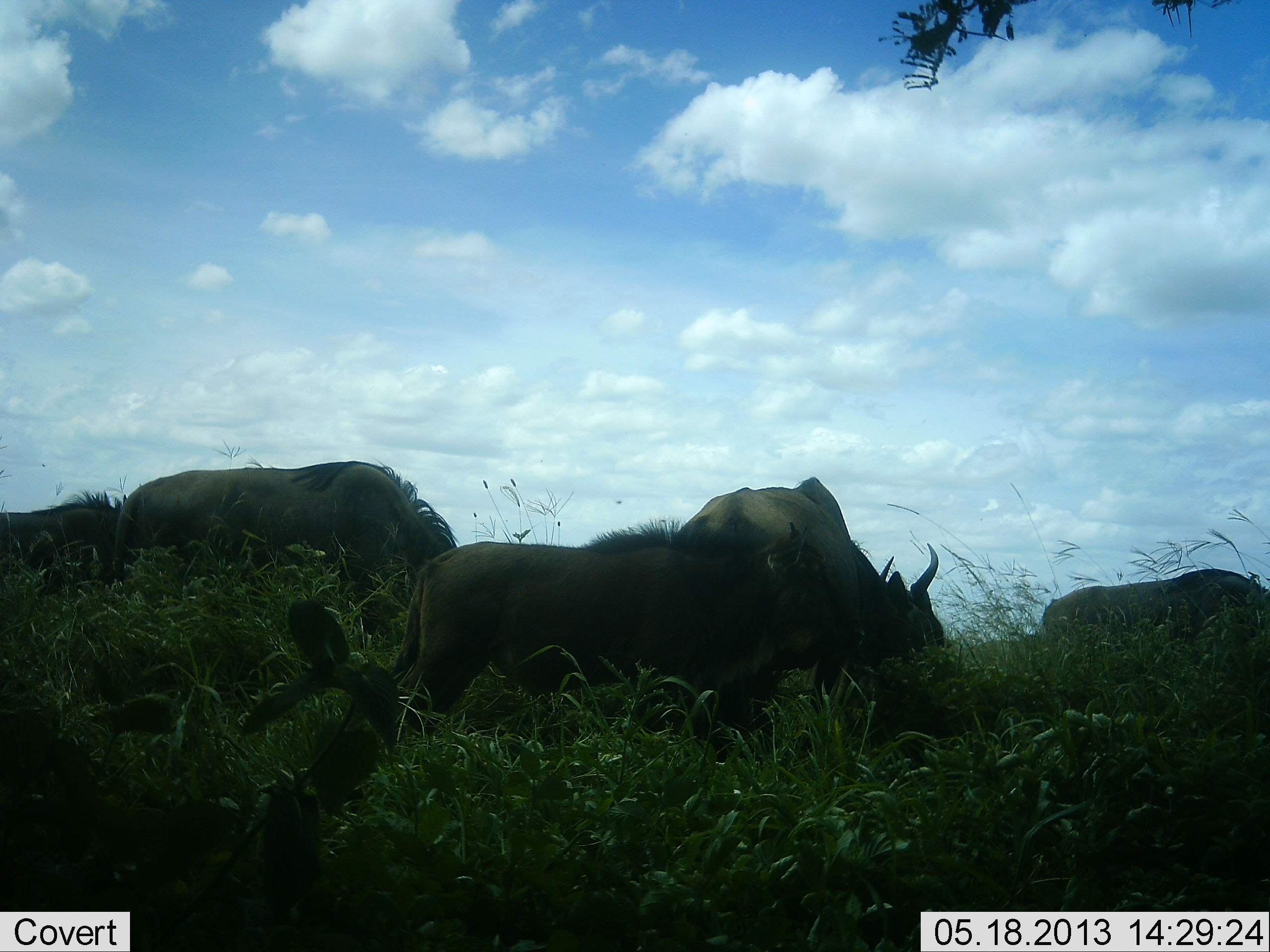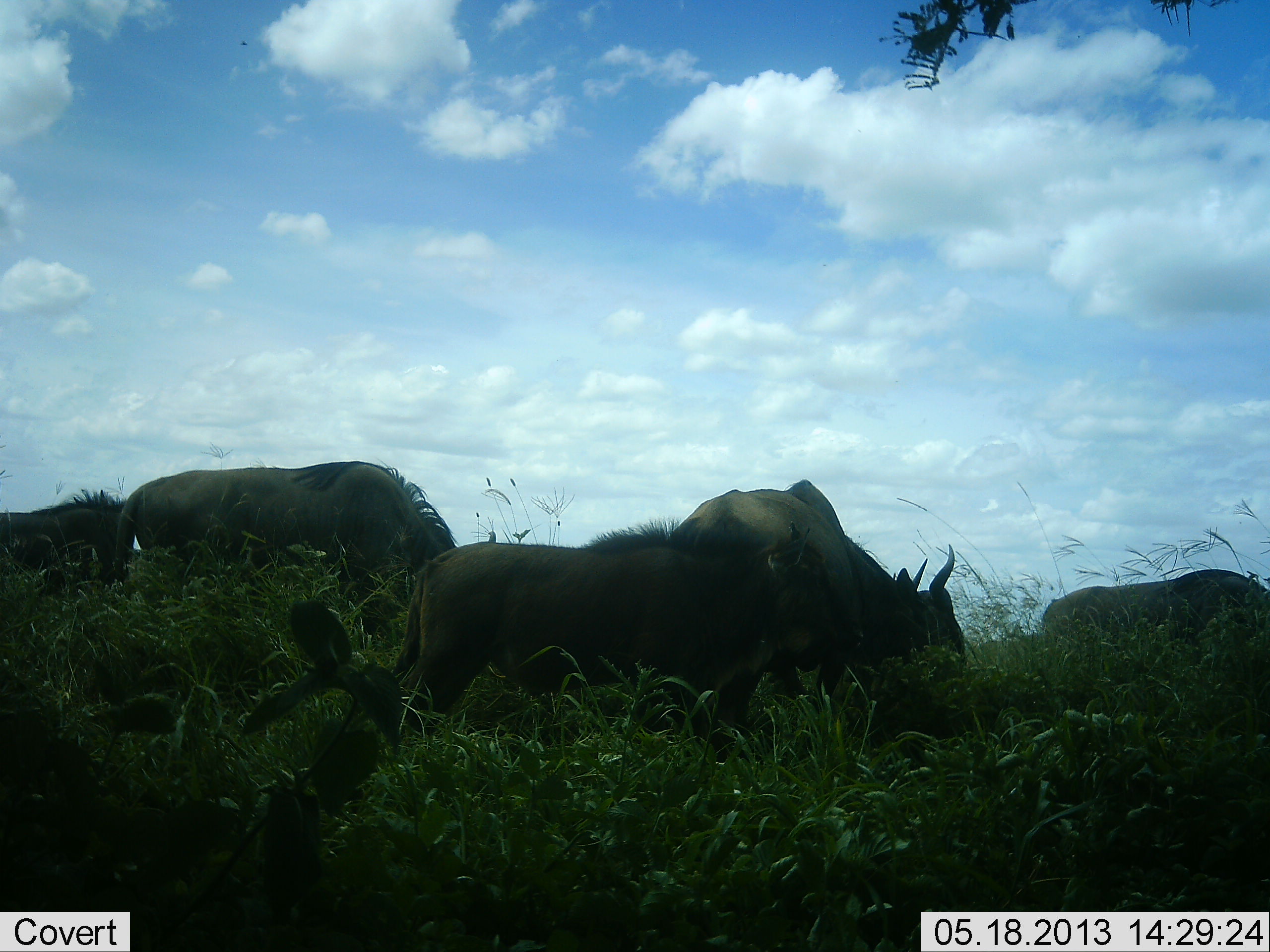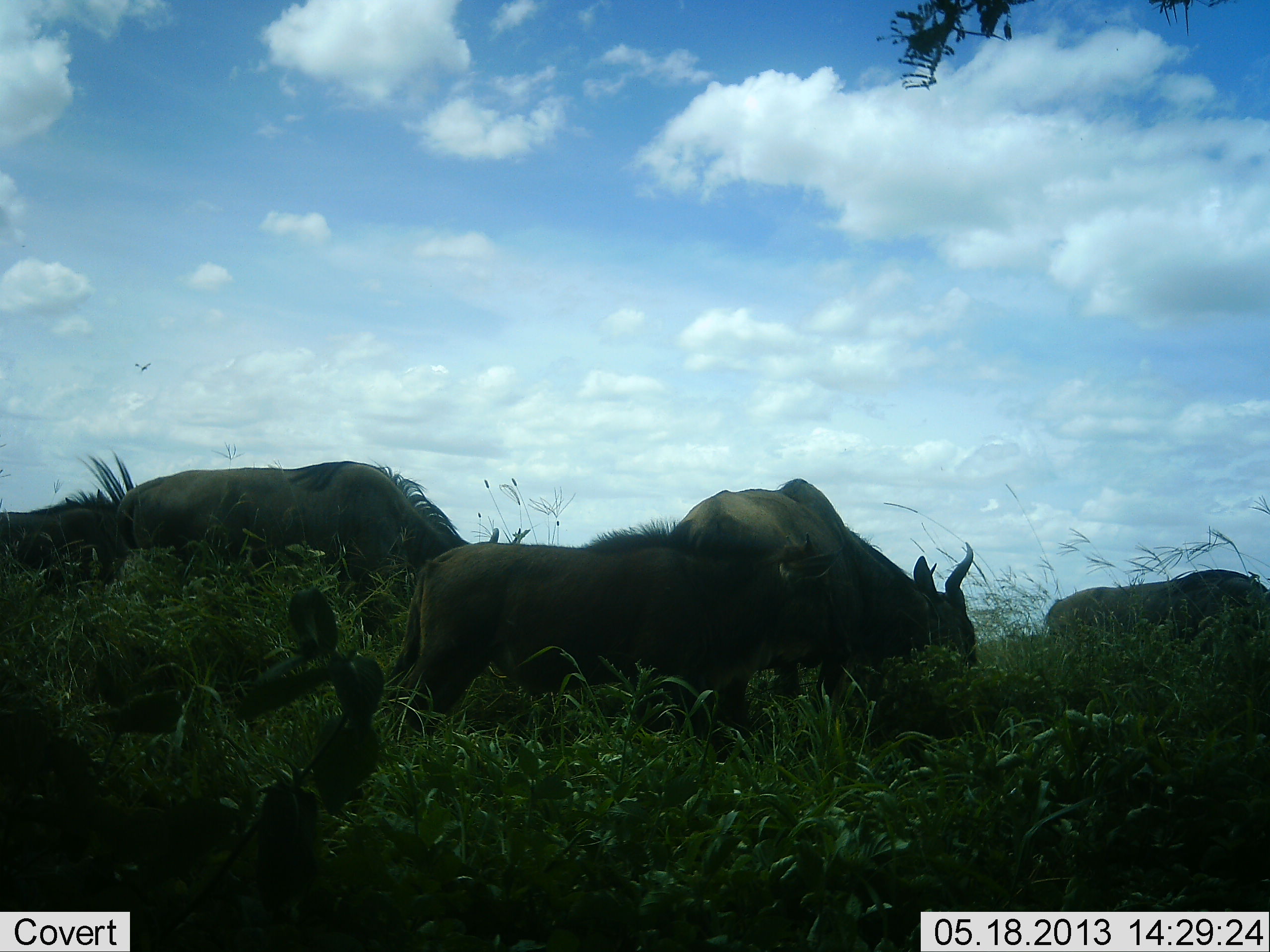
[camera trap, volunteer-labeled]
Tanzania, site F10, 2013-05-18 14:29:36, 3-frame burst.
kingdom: Animalia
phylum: Chordata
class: Mammalia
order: Artiodactyla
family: Bovidae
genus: Connochaetes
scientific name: Connochaetes taurinus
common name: blue wildebeest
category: wildebeest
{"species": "wildebeest (blue wildebeest) (Connochaetes taurinus)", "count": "5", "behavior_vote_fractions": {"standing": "60%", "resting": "0%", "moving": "10%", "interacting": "0%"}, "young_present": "40%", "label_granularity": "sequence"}